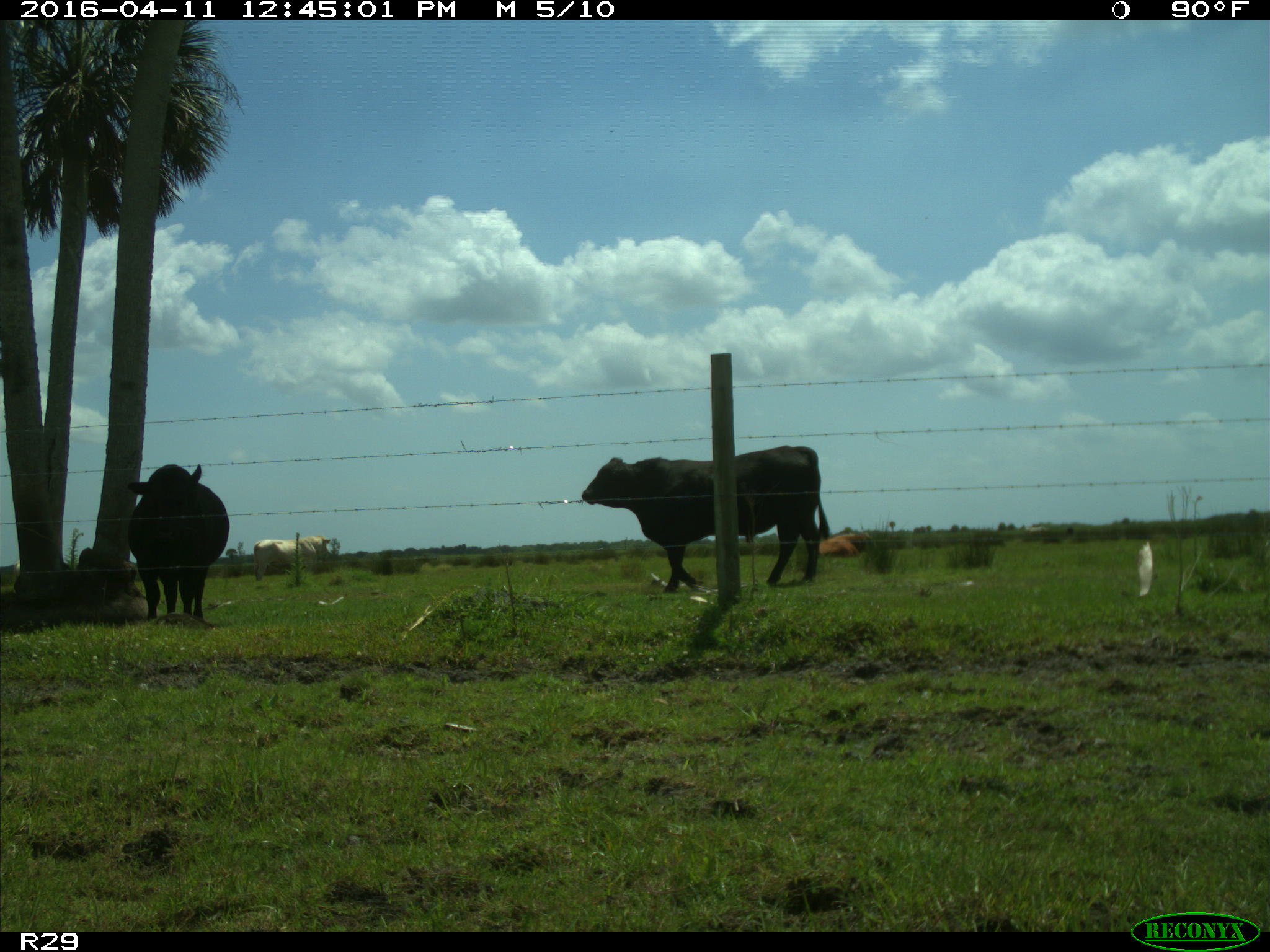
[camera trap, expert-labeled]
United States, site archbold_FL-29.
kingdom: Animalia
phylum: Chordata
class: Mammalia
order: Artiodactyla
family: Bovidae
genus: Bos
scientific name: Bos taurus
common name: domestic cow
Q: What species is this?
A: Bos taurus (domestic cow).